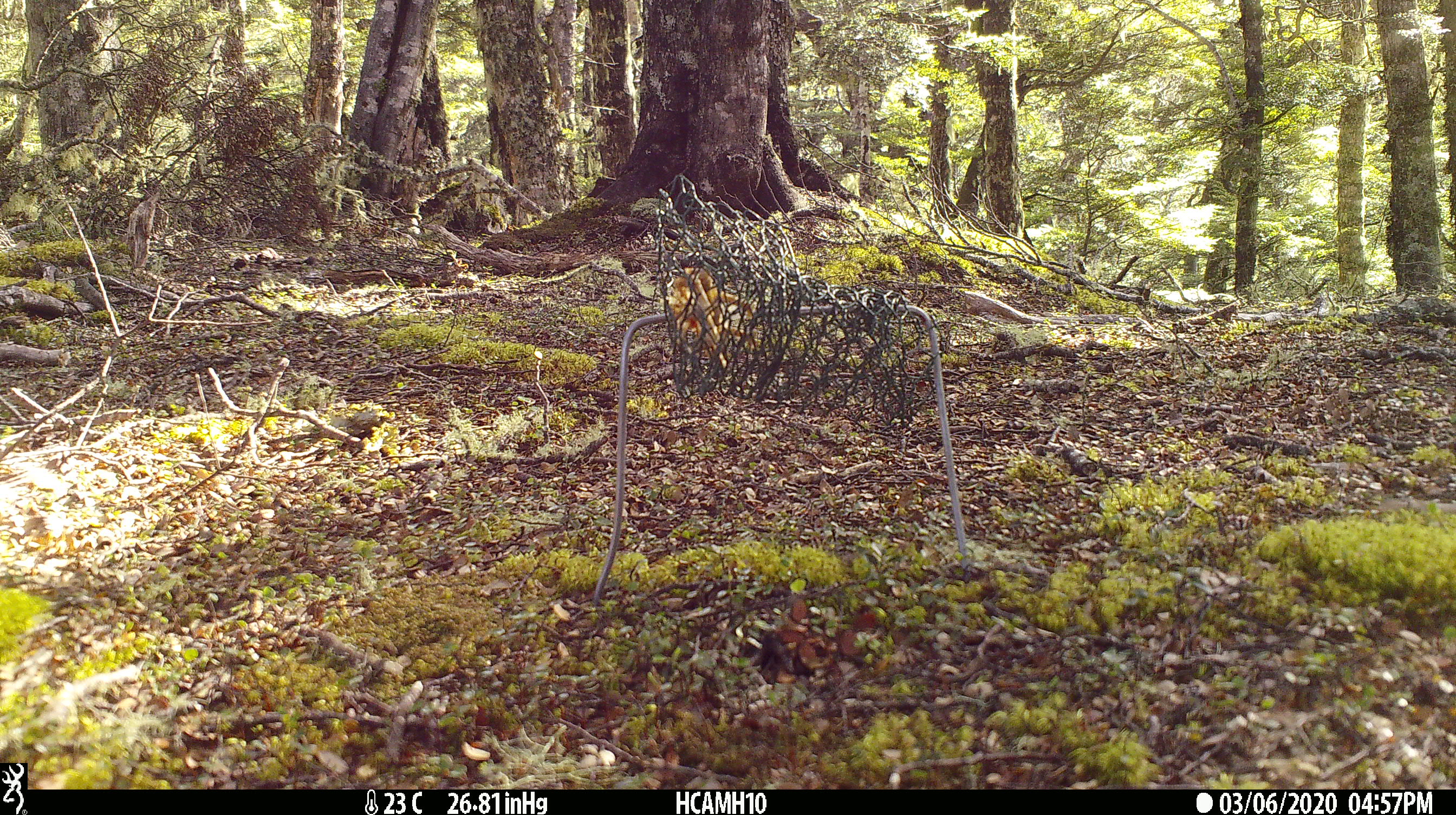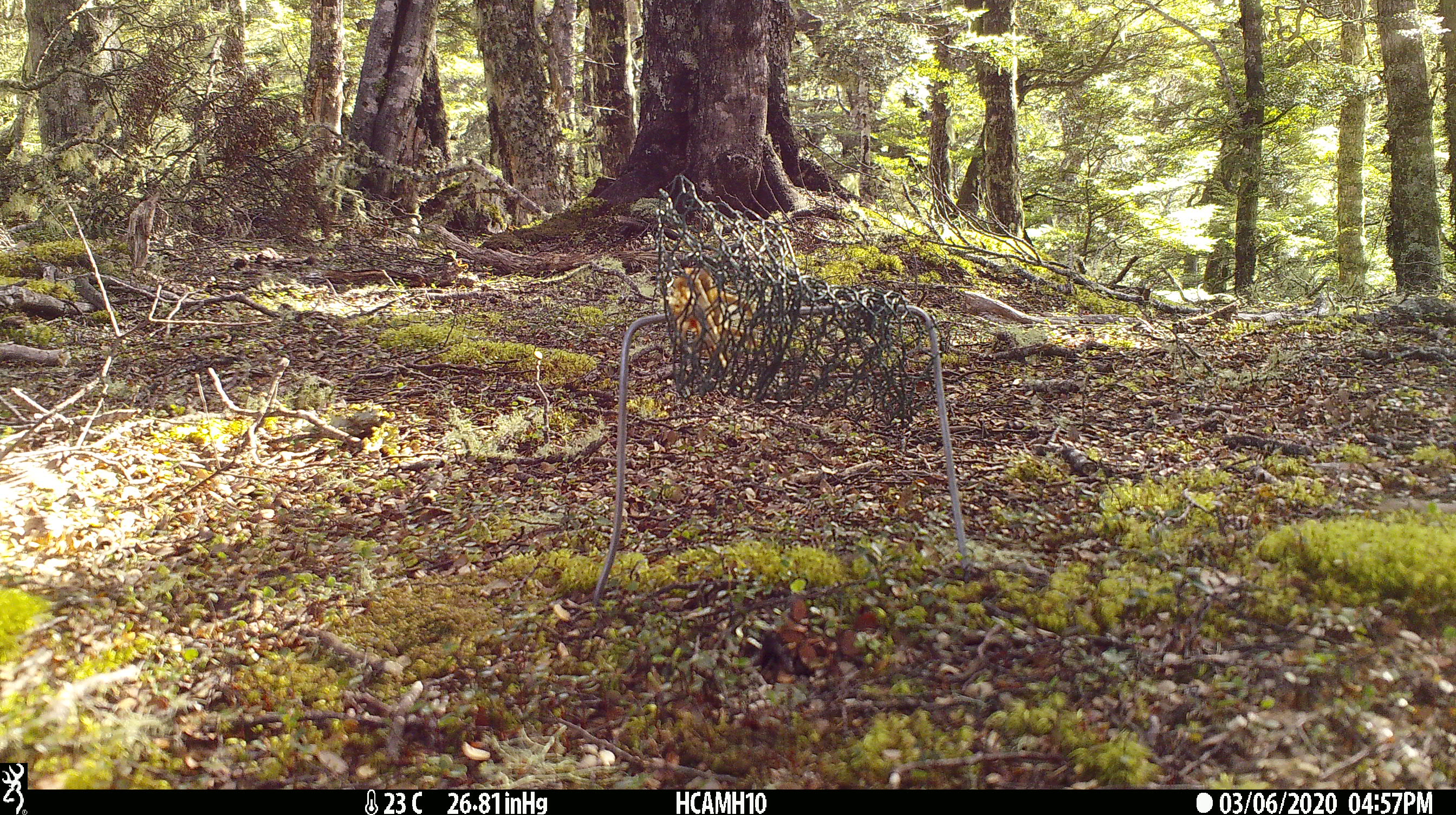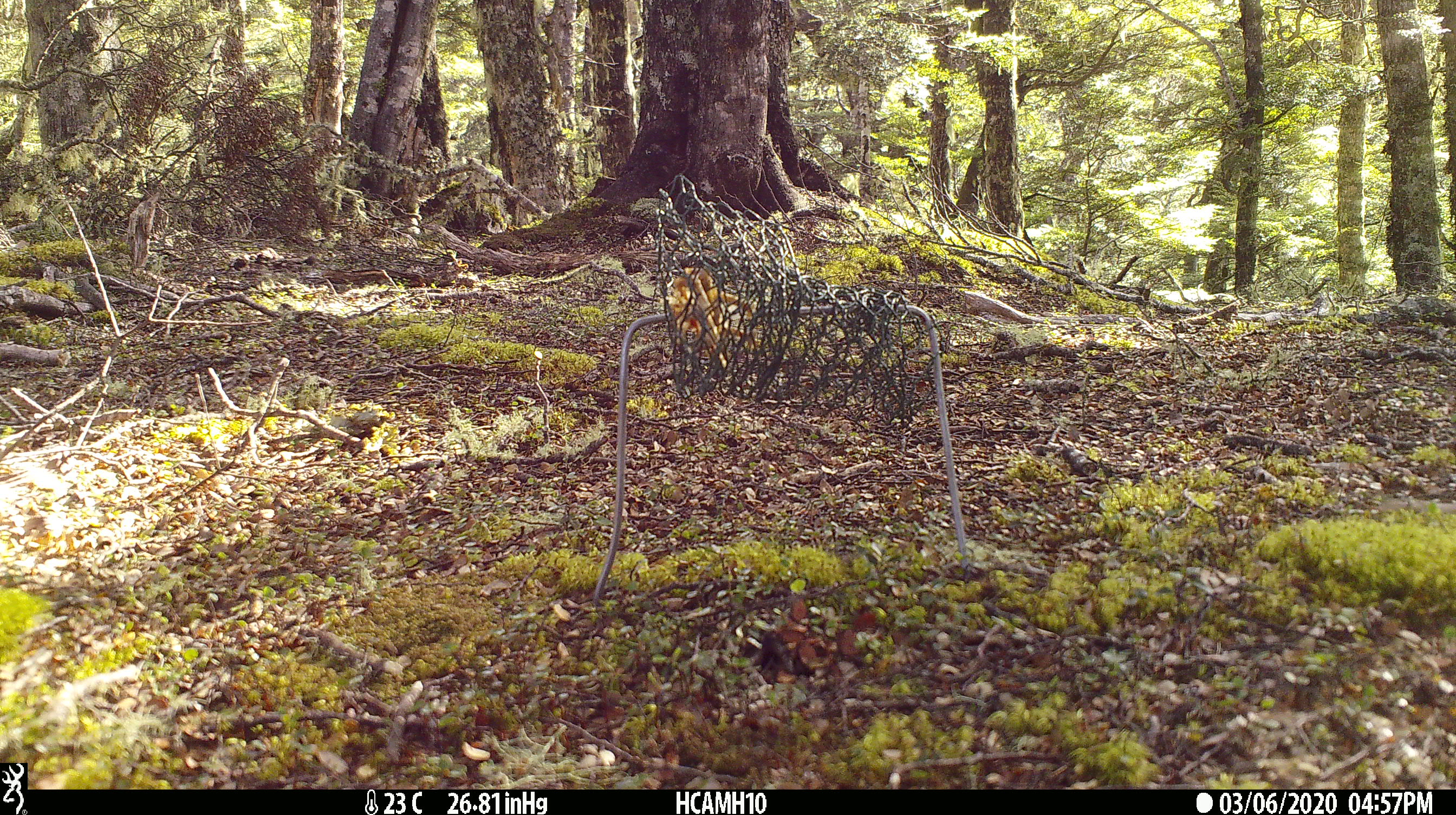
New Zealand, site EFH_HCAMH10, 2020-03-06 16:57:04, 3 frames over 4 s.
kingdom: Animalia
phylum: Chordata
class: Mammalia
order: Rodentia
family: Muridae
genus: Rattus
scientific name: Rattus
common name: rat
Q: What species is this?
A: Rat (Rattus).